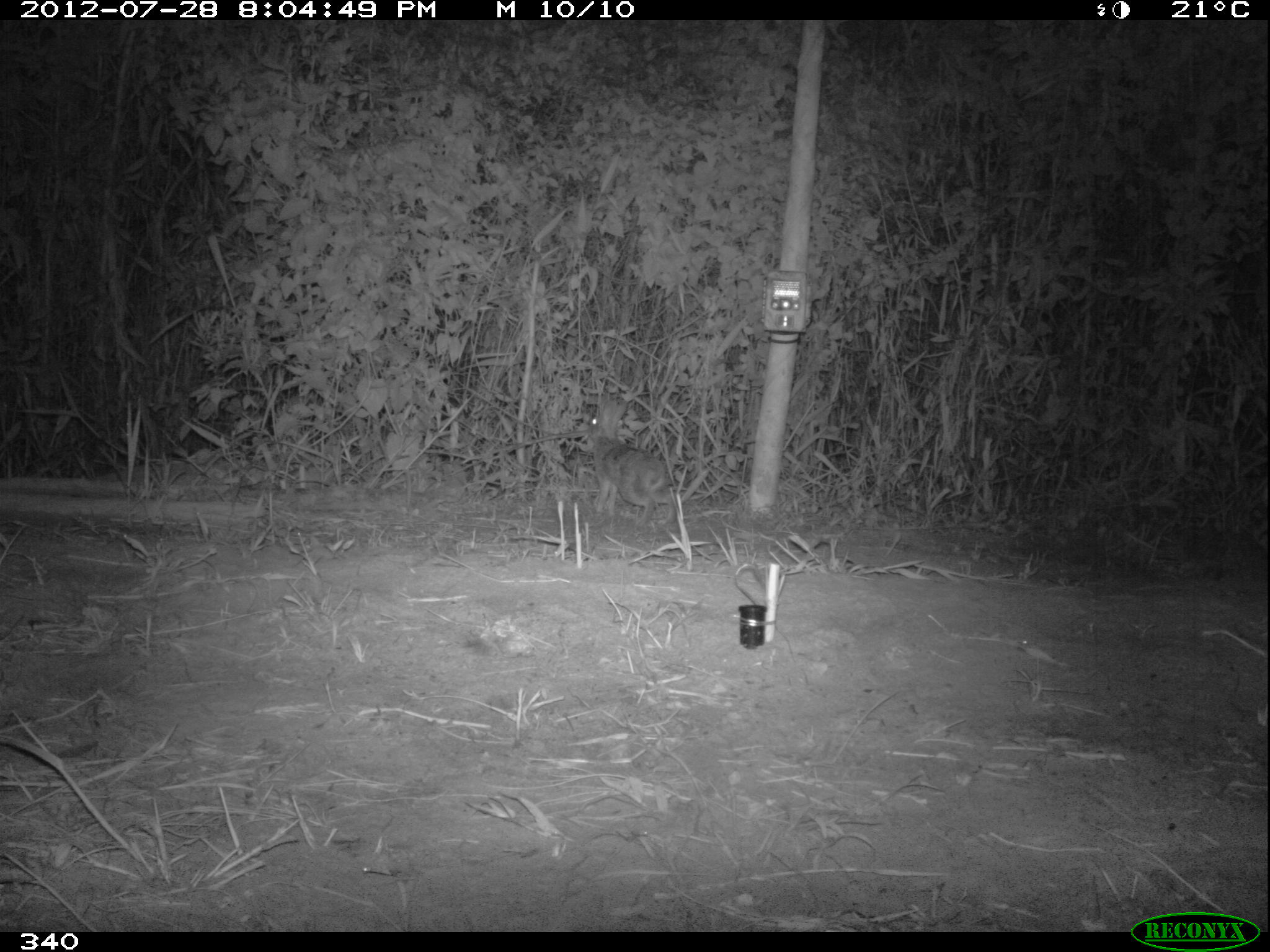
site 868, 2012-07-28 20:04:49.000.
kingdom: Animalia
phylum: Chordata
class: Mammalia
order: Lagomorpha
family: Leporidae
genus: Sylvilagus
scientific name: Sylvilagus brasiliensis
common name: tapeti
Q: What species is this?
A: Sylvilagus brasiliensis (tapeti).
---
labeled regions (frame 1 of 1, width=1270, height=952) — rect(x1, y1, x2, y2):
sylvilagus brasiliensis: rect(587, 398, 676, 523)